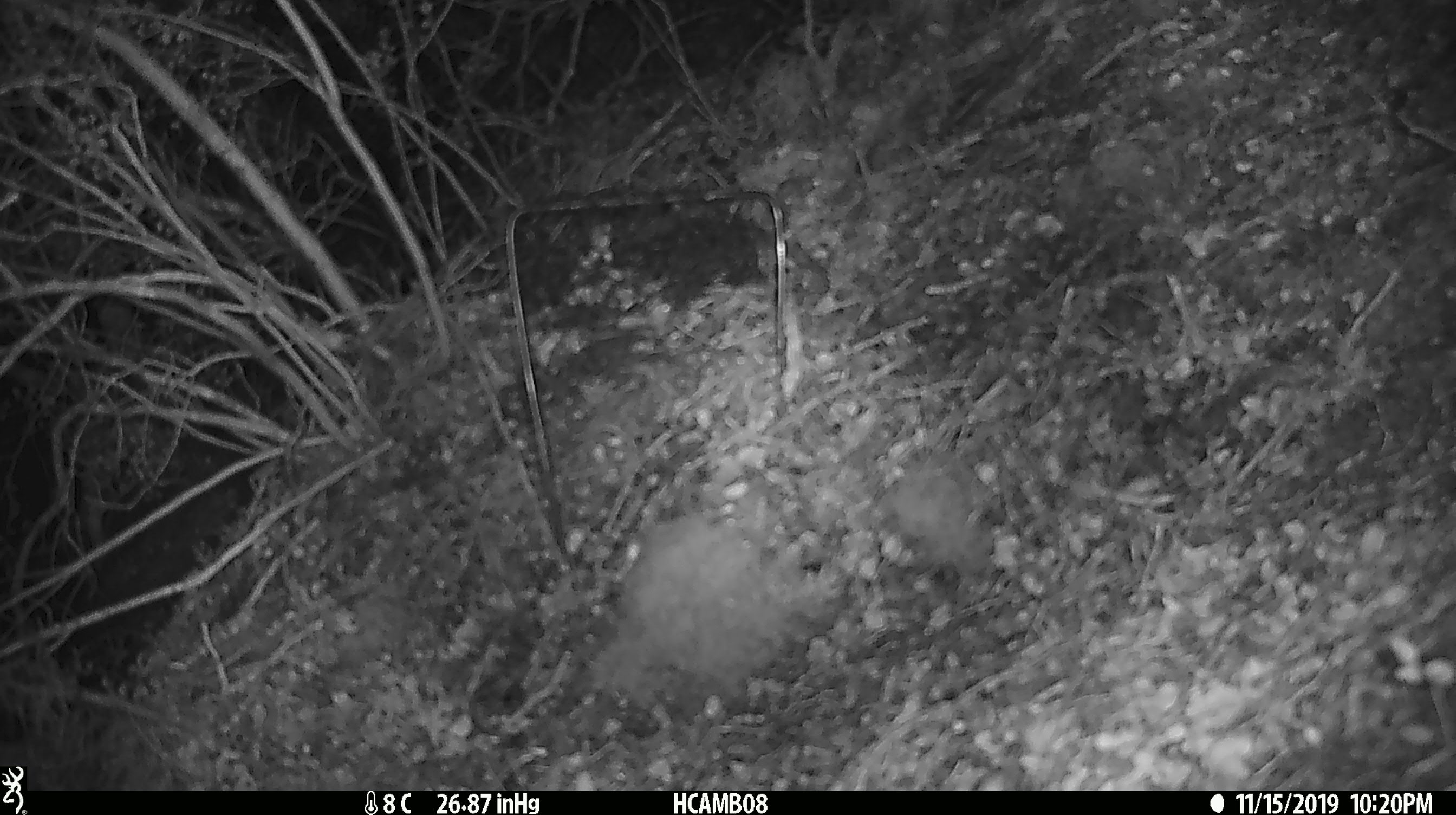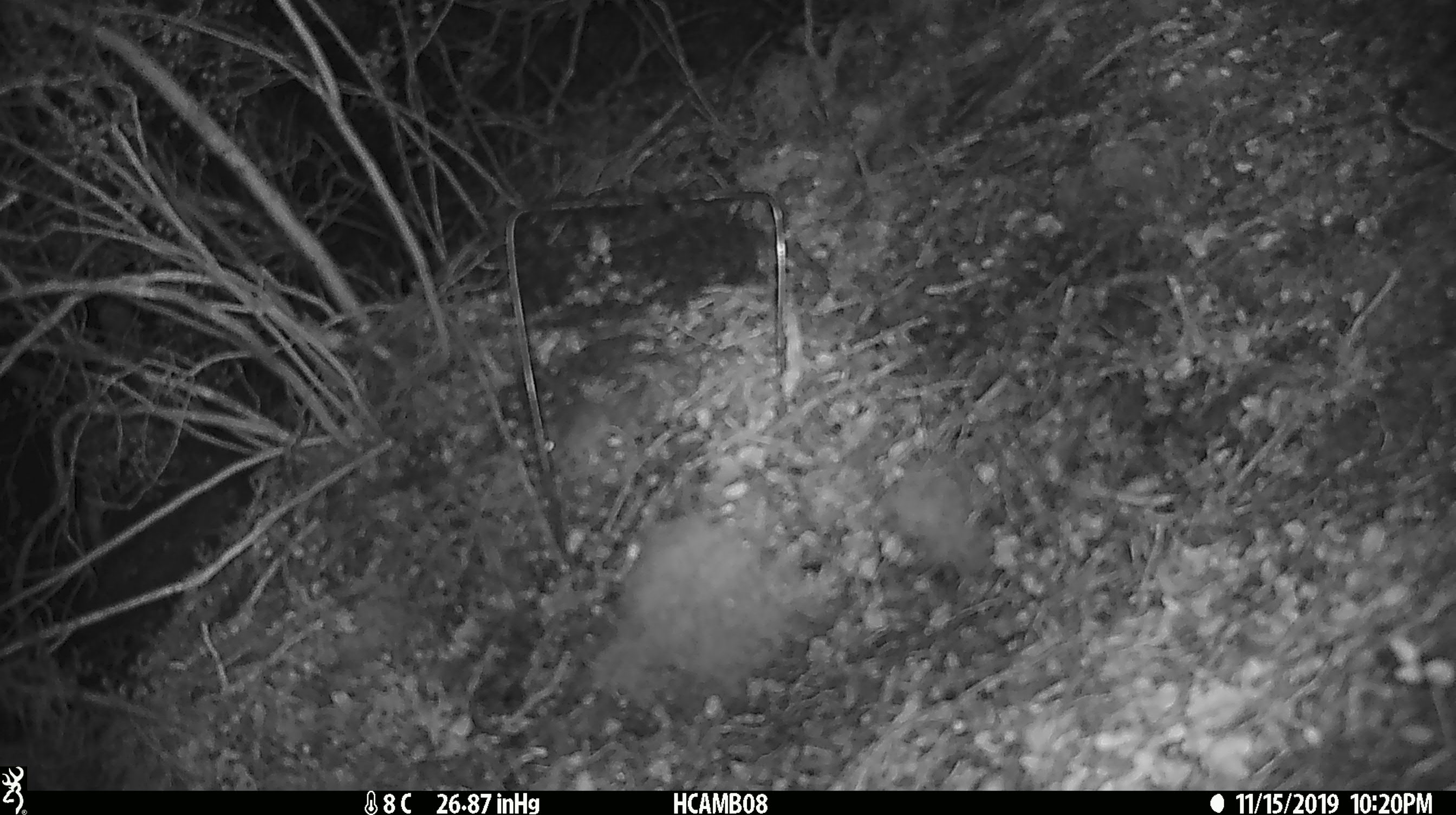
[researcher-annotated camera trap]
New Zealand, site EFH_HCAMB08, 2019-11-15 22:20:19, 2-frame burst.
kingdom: Animalia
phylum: Chordata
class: Mammalia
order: Rodentia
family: Muridae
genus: Mus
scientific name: Mus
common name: mouse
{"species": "mouse (Mus)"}